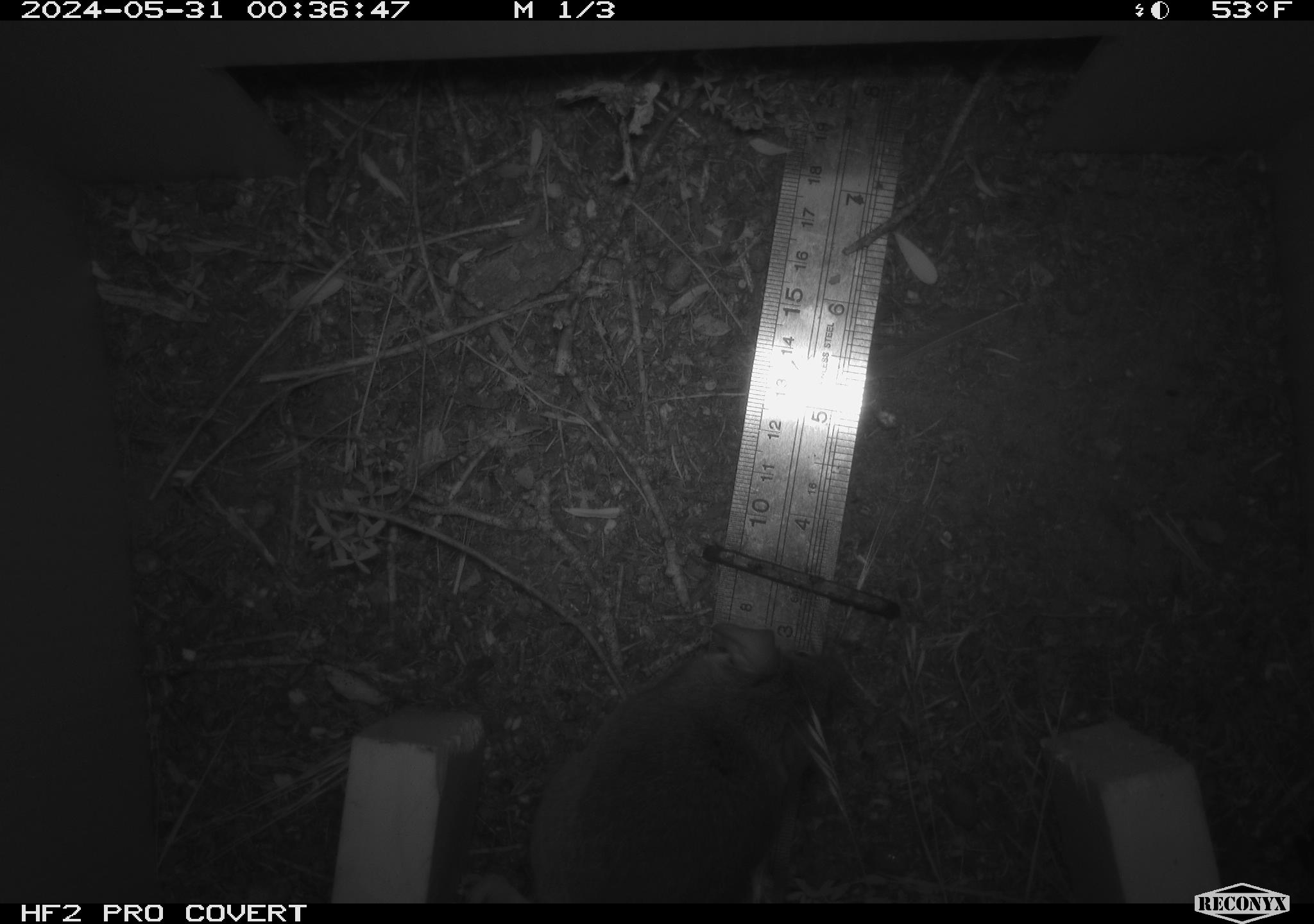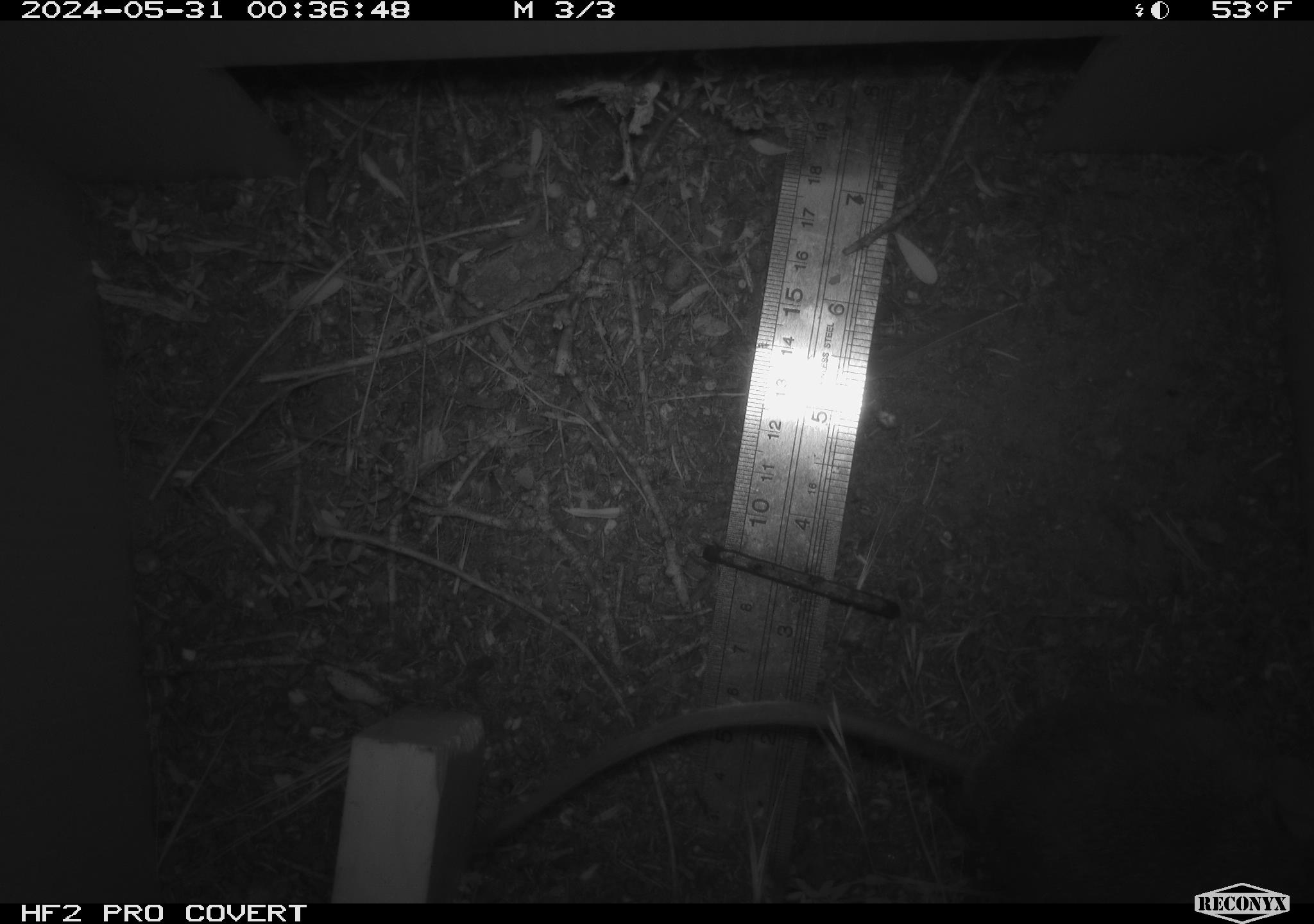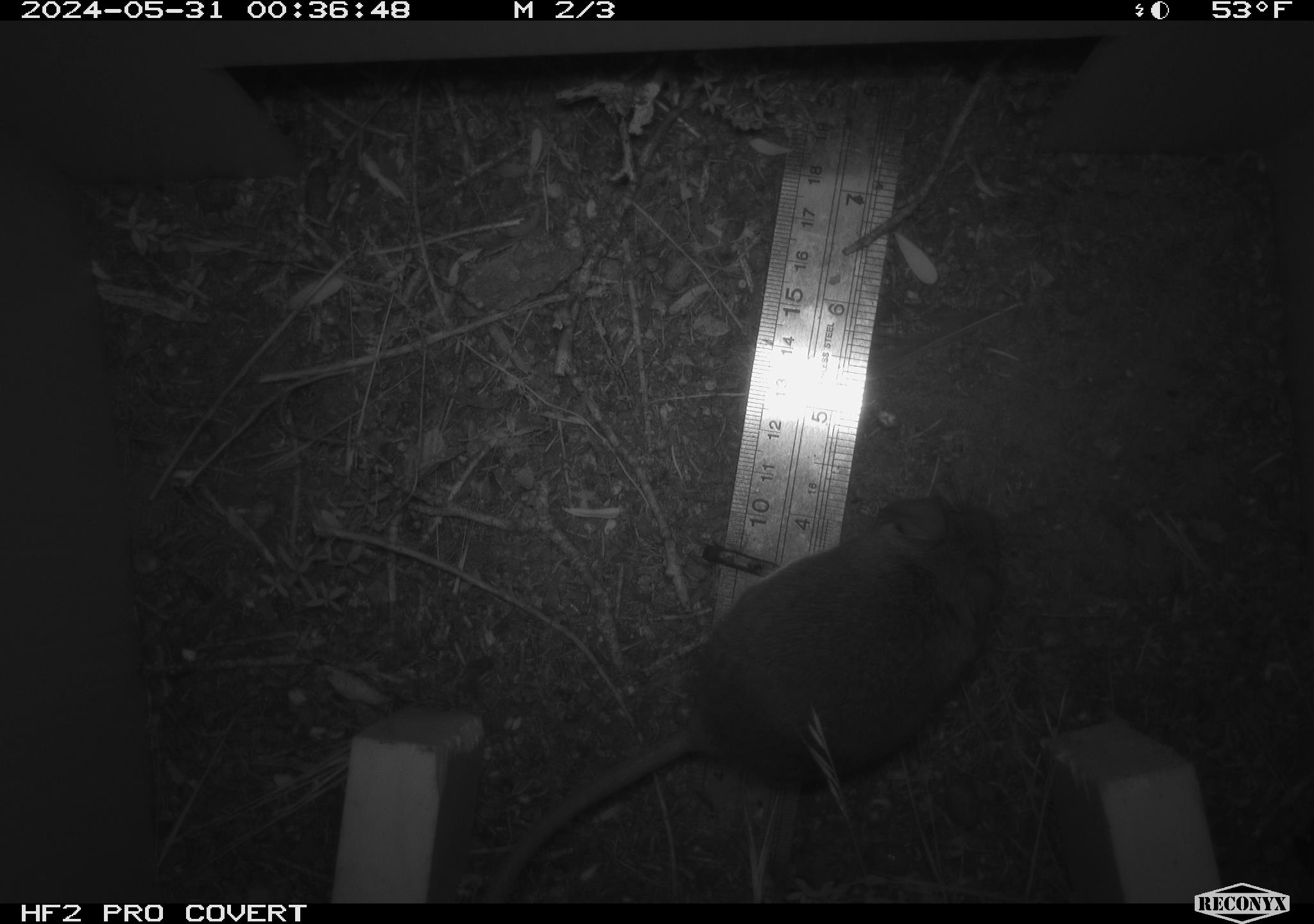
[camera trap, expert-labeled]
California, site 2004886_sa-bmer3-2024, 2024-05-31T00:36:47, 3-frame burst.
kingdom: Animalia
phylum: Chordata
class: Mammalia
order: Rodentia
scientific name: Rodentia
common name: mouse species